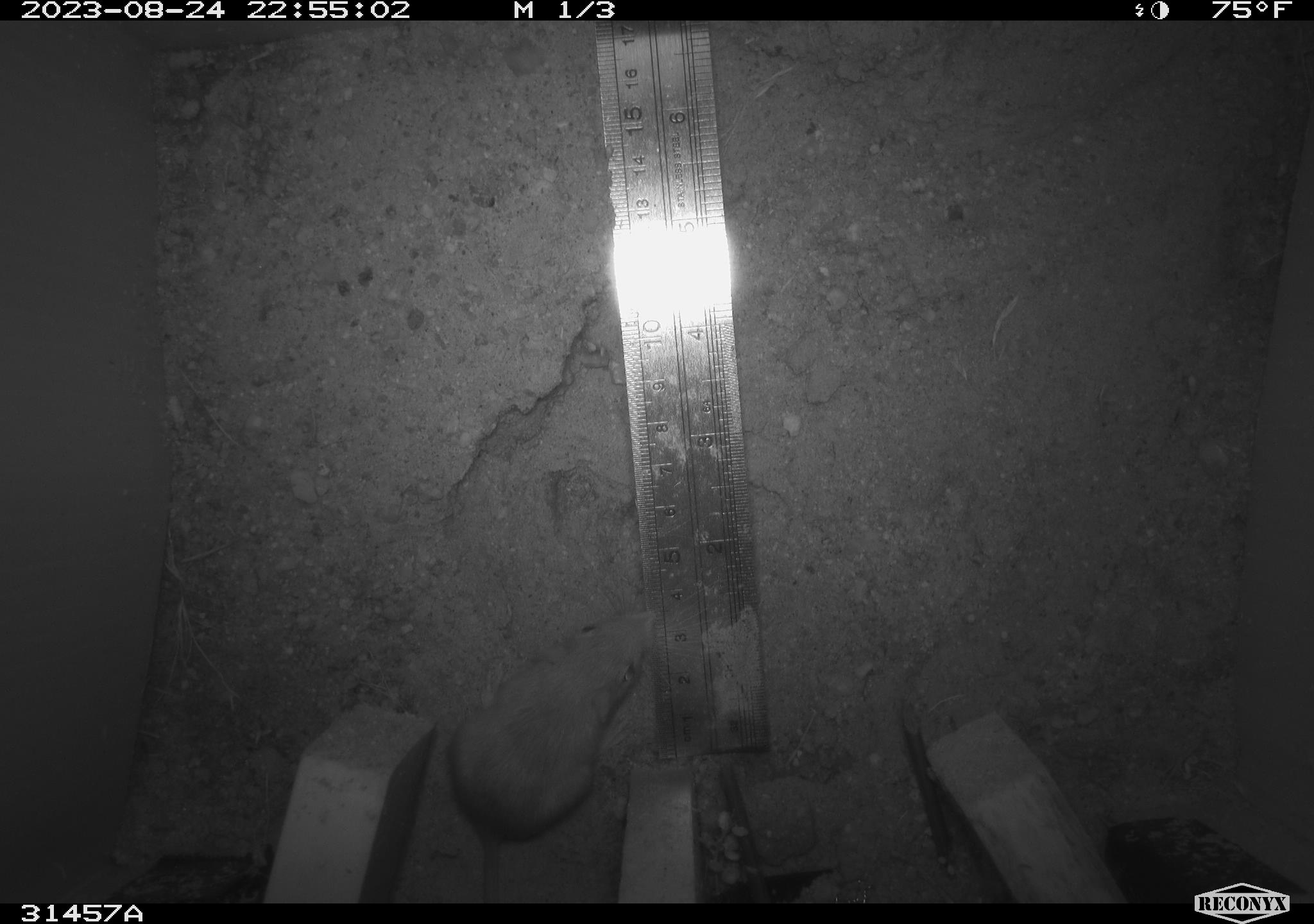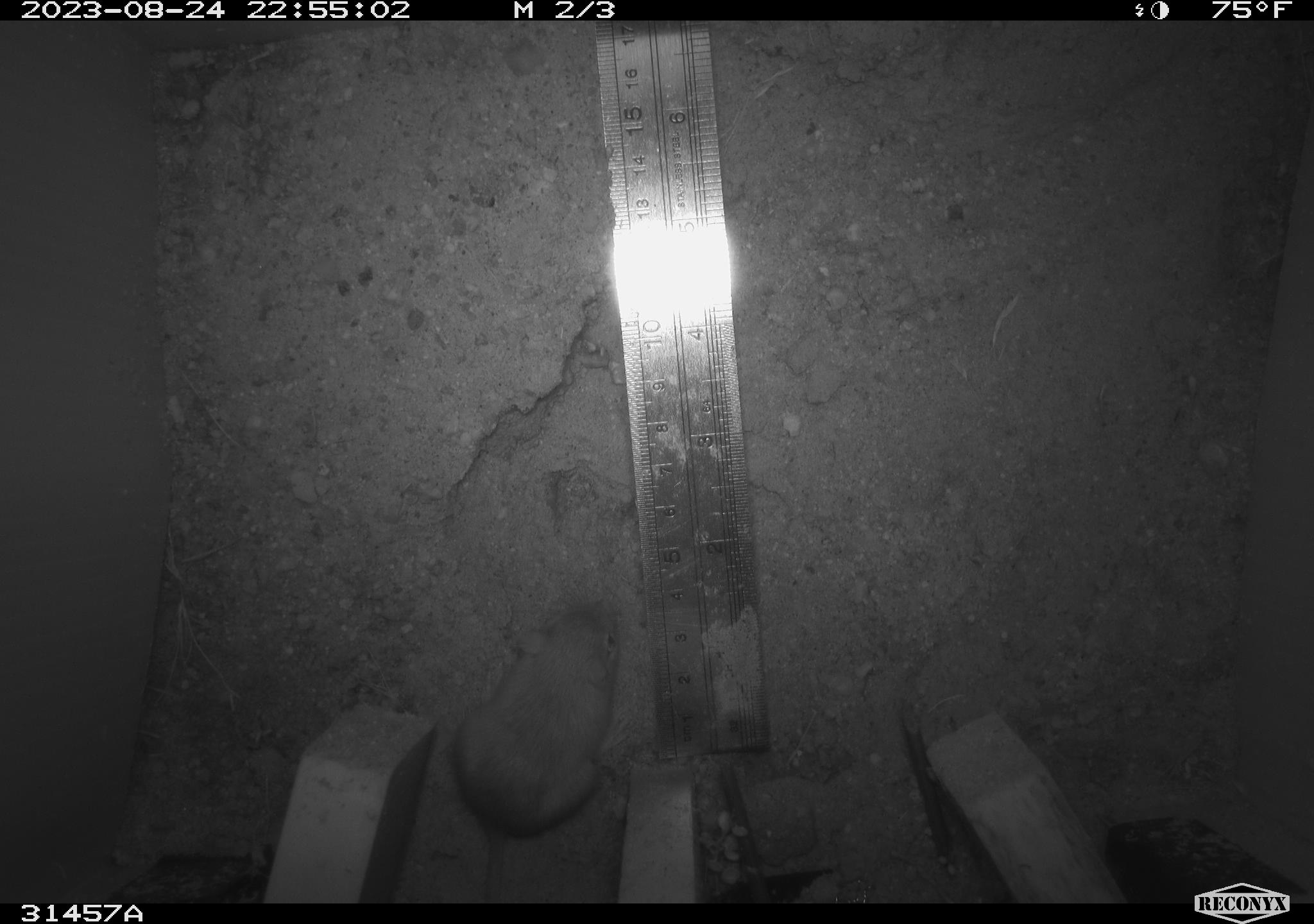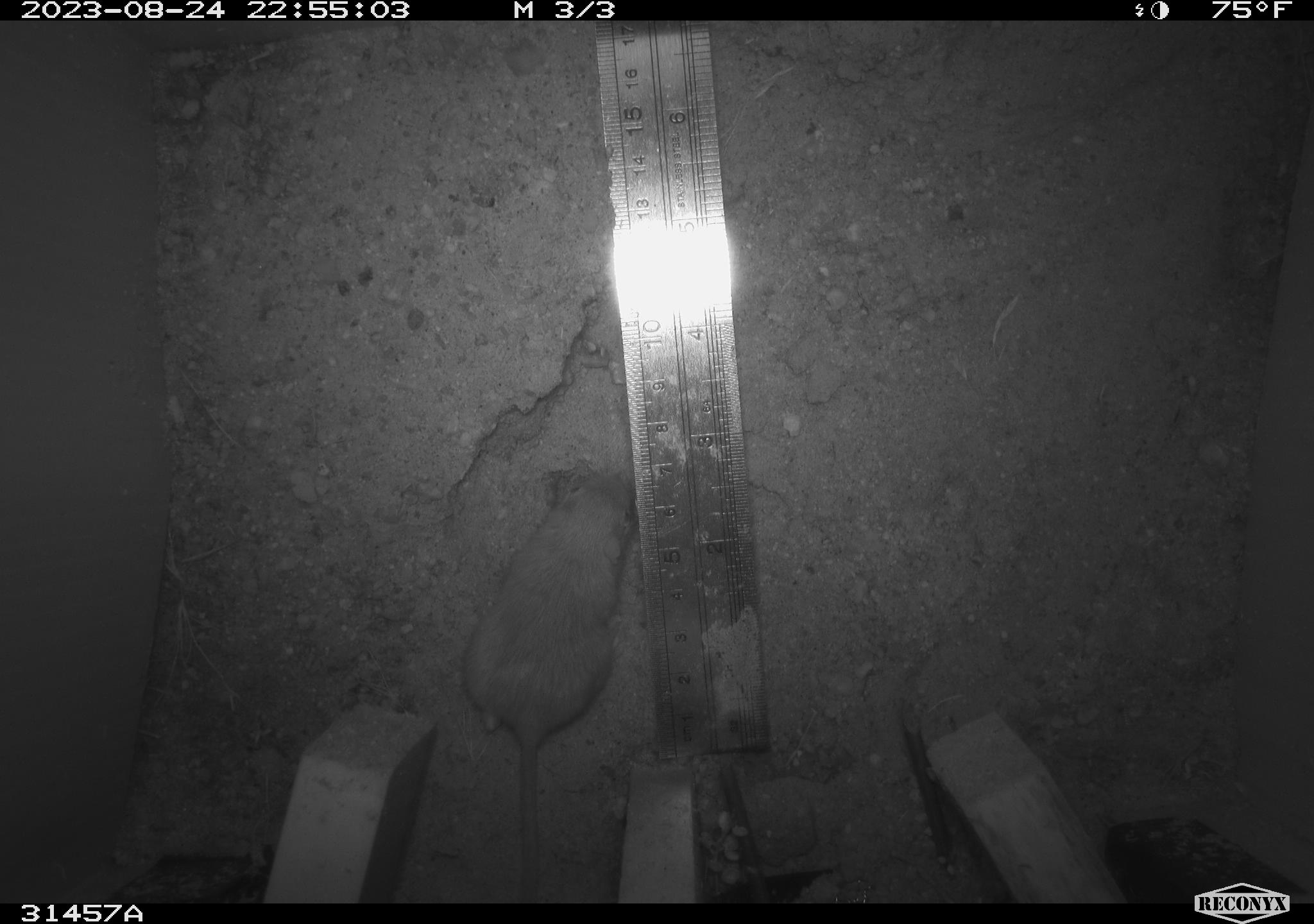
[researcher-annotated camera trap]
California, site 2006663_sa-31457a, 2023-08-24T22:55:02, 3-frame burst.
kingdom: Animalia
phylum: Chordata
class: Mammalia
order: Rodentia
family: Heteromyidae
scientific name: Heteromyidae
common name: kangaroo rats and pocket mice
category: heteromyidae family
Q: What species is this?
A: Heteromyidae family (kangaroo rats and pocket mice) (Heteromyidae).